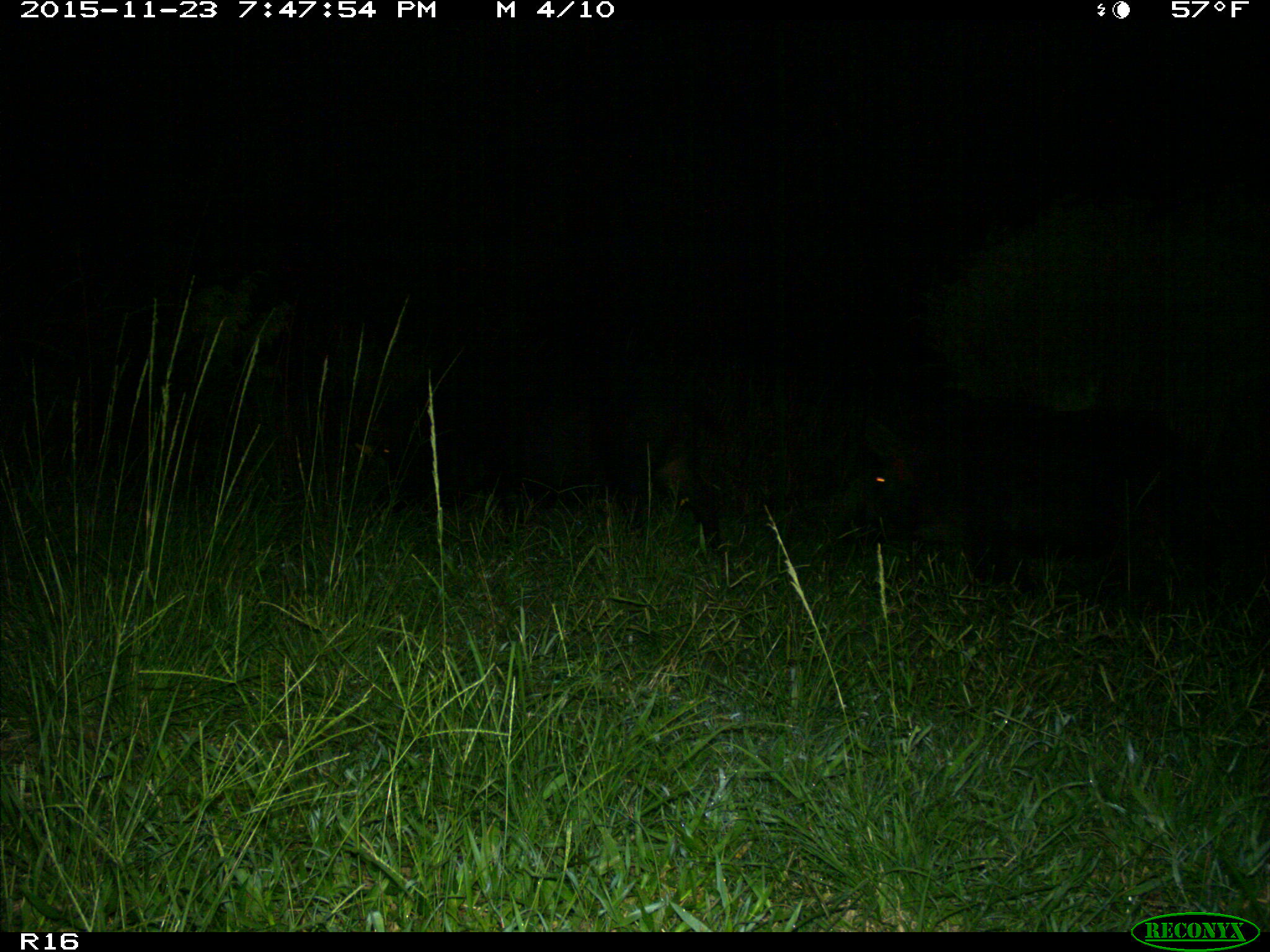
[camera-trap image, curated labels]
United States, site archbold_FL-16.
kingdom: Animalia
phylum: Chordata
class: Mammalia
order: Artiodactyla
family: Suidae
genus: Sus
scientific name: Sus scrofa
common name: wild boar